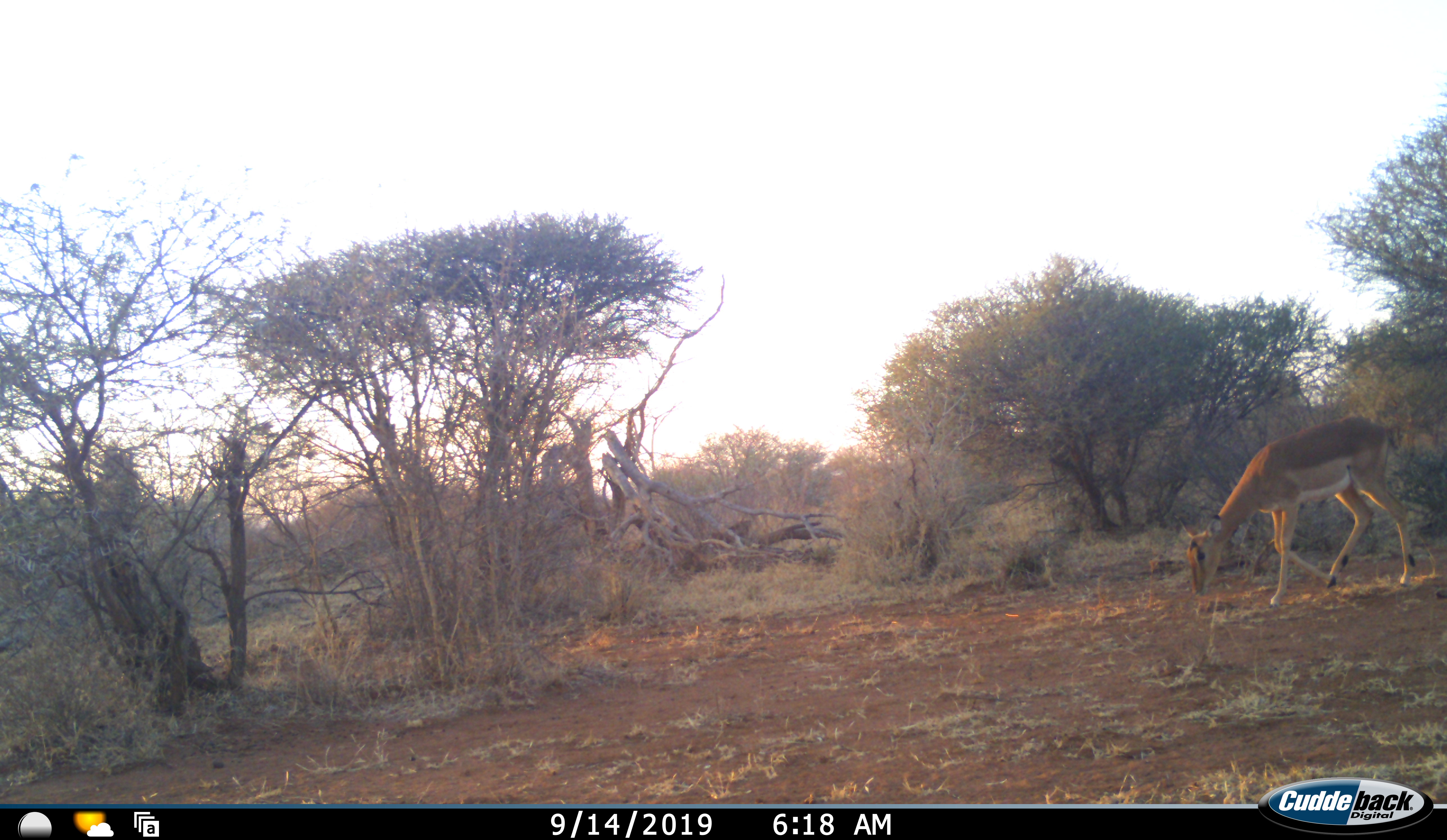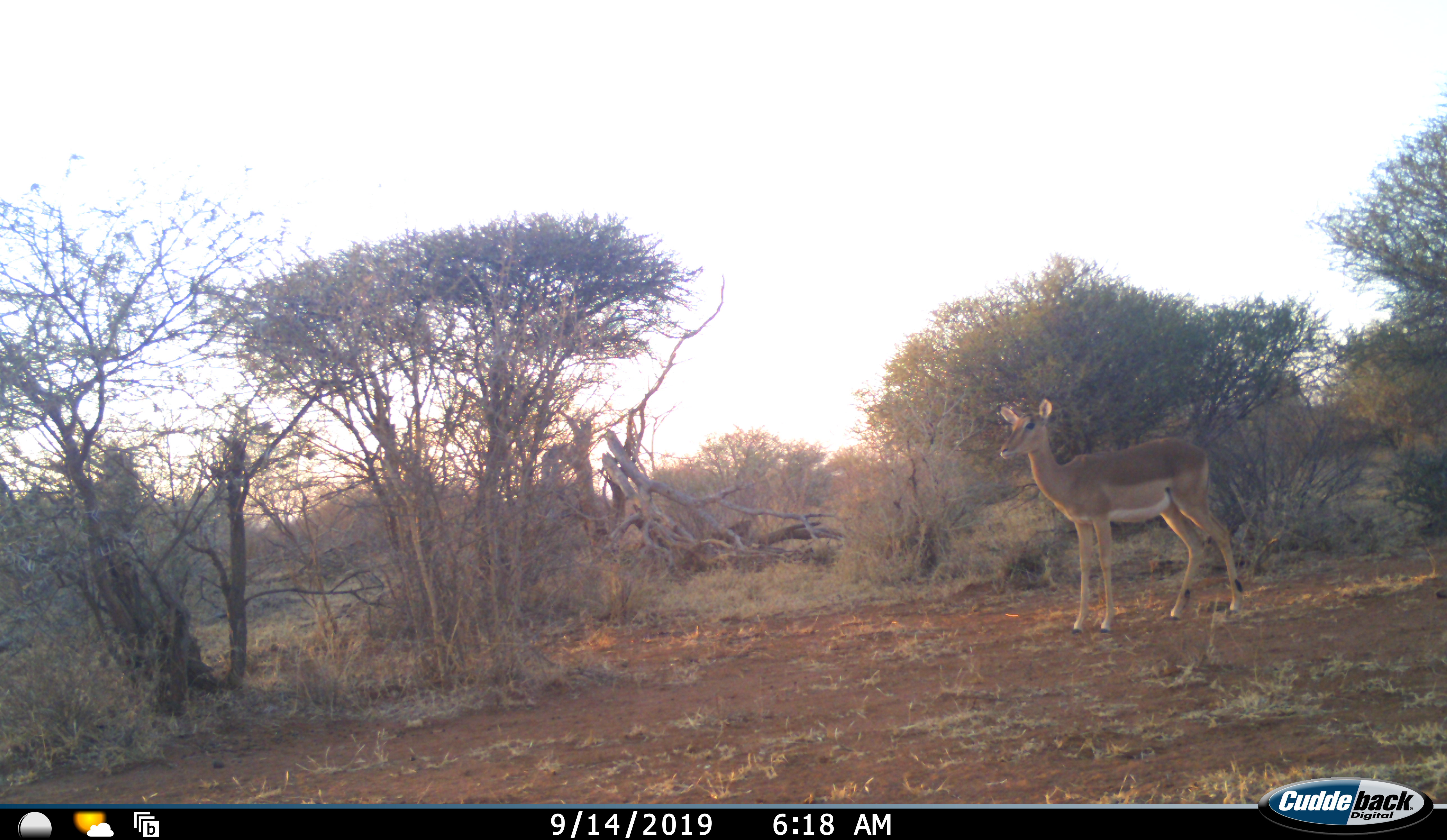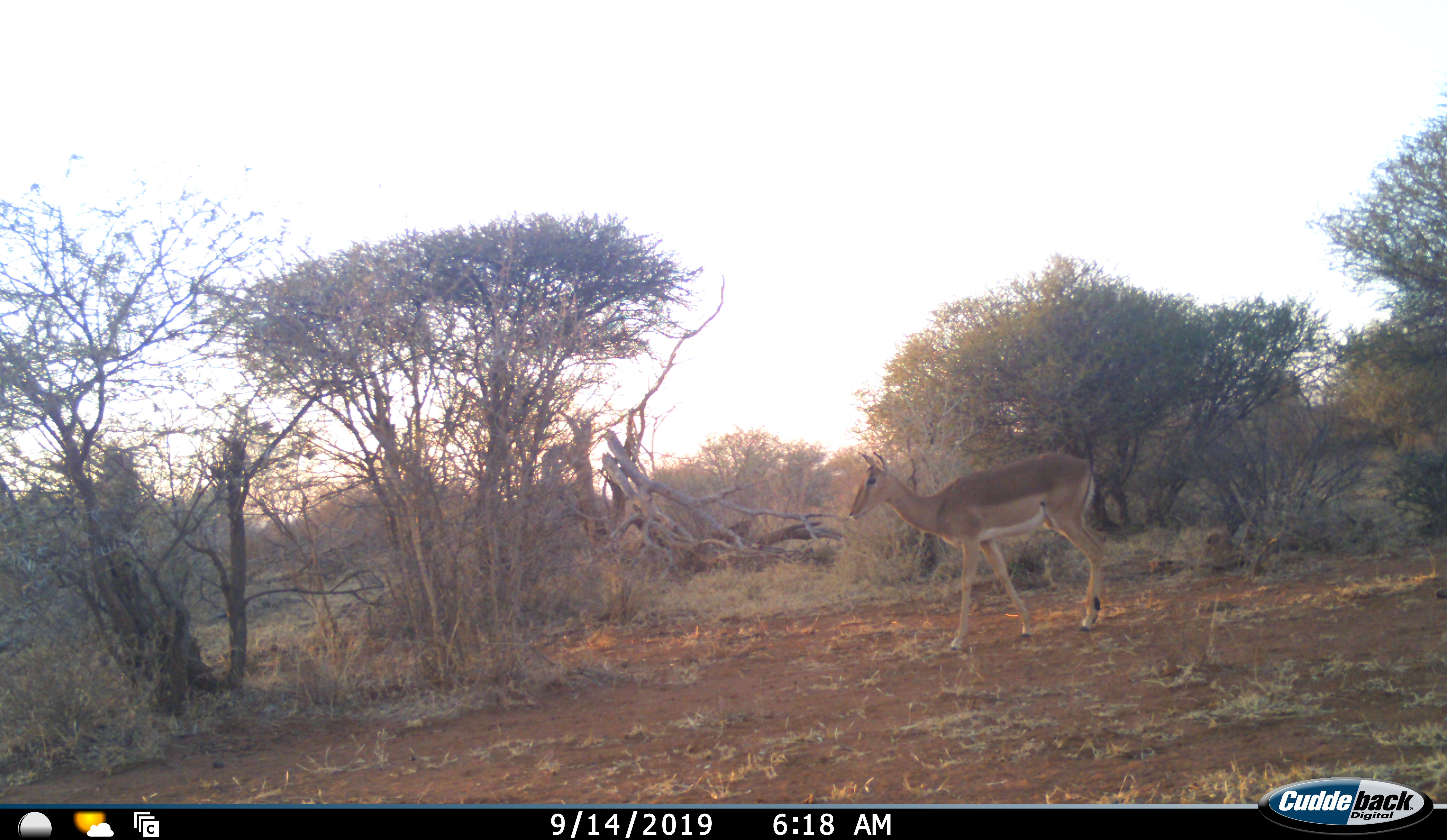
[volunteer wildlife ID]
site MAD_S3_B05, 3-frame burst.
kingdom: Animalia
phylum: Chordata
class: Mammalia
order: Artiodactyla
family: Bovidae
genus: Aepyceros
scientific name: Aepyceros melampus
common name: impala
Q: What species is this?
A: Impala (Aepyceros melampus).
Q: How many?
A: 1.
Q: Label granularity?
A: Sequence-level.